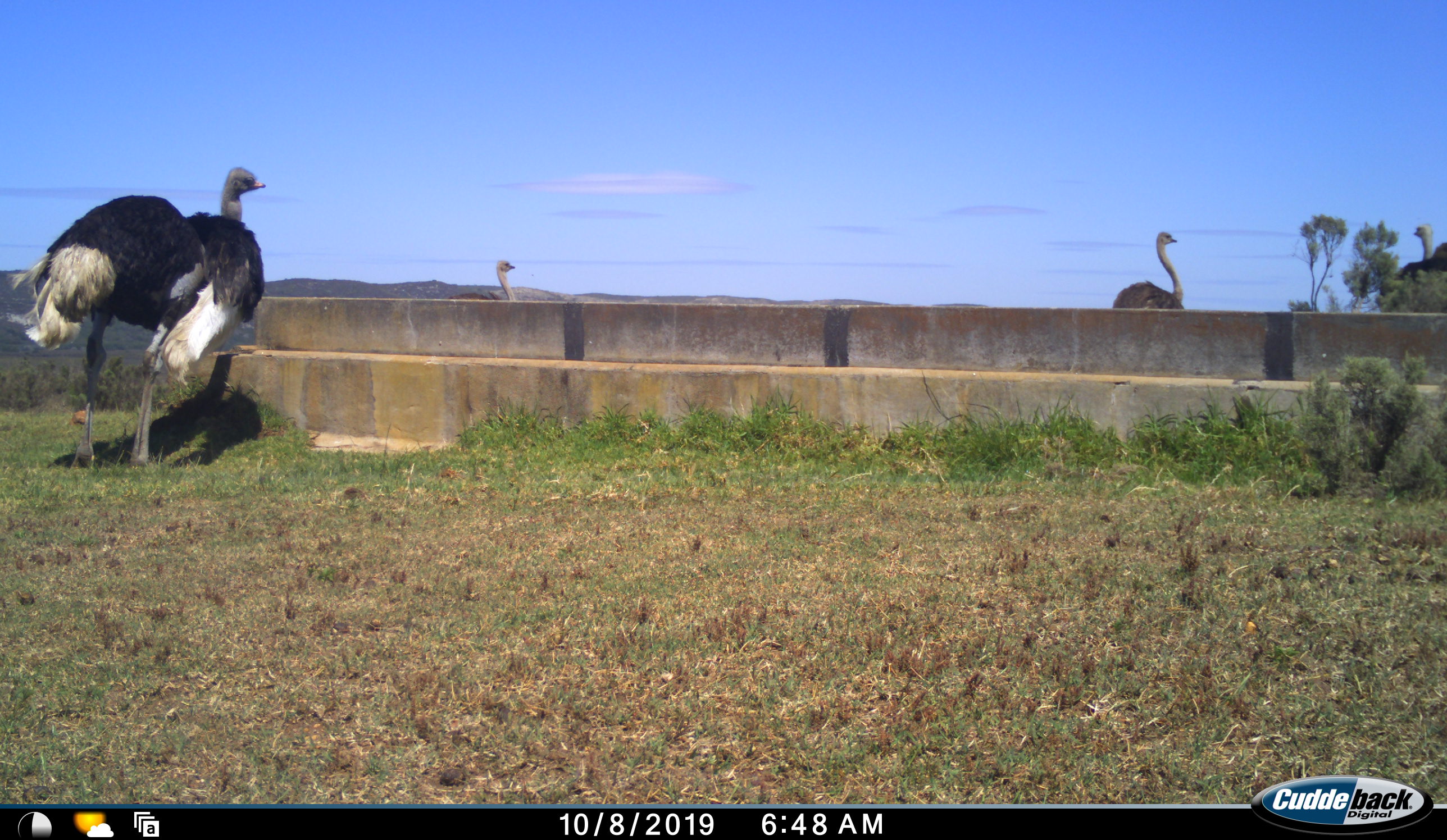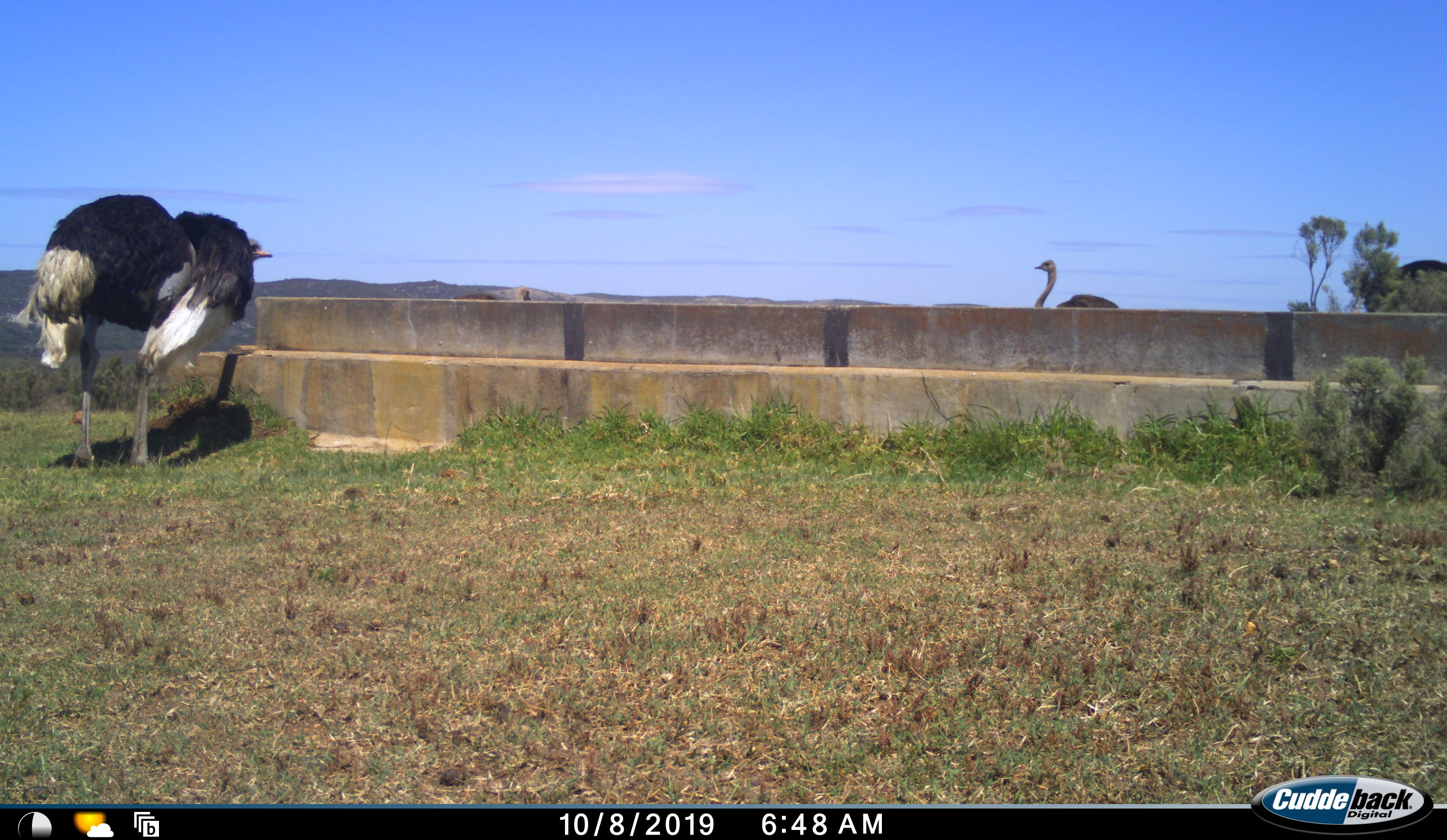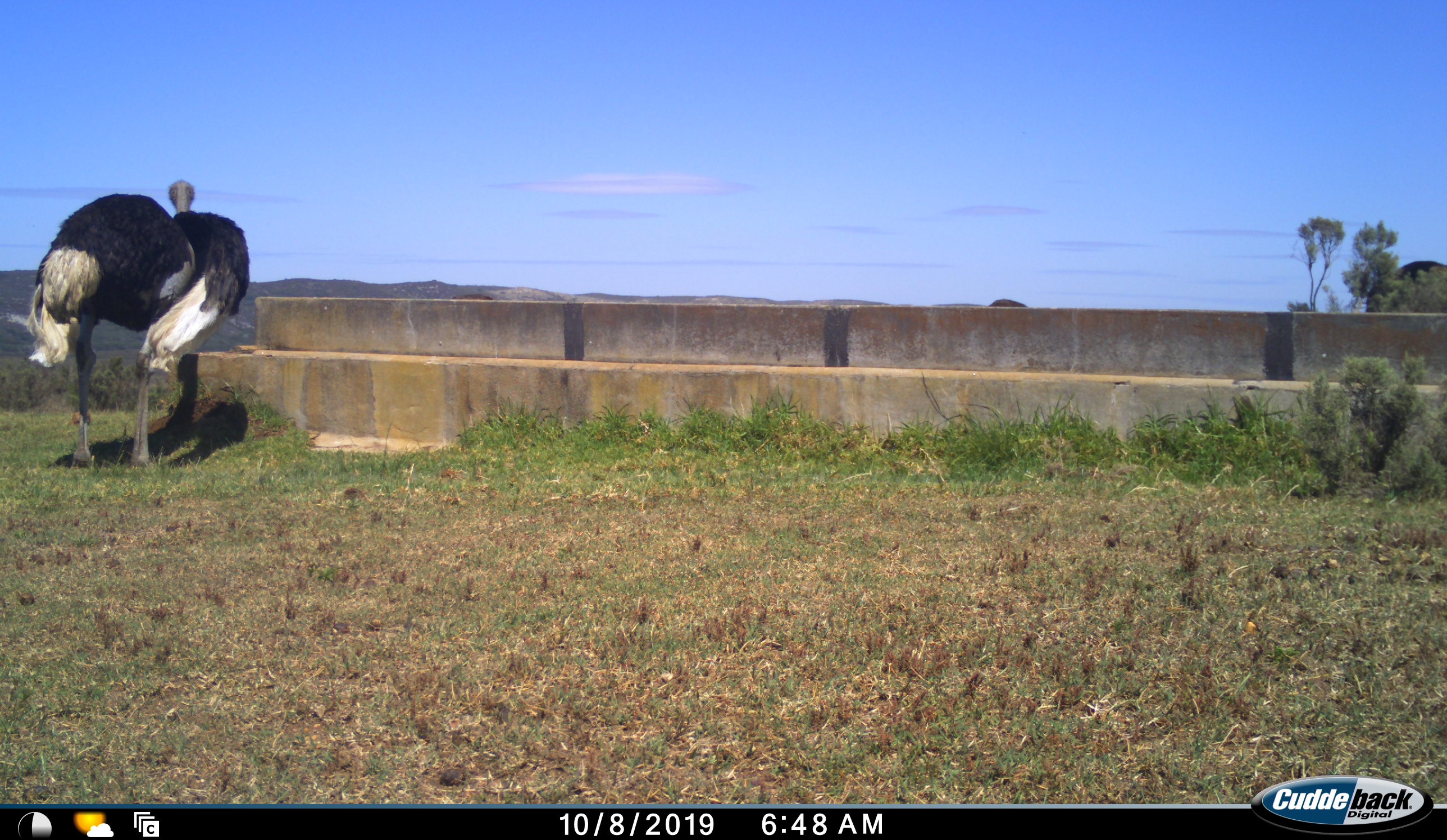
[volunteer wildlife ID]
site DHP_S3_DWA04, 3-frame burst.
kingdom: Animalia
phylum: Chordata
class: Aves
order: Struthioniformes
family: Struthionidae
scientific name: Struthionidae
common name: ostrich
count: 4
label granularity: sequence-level